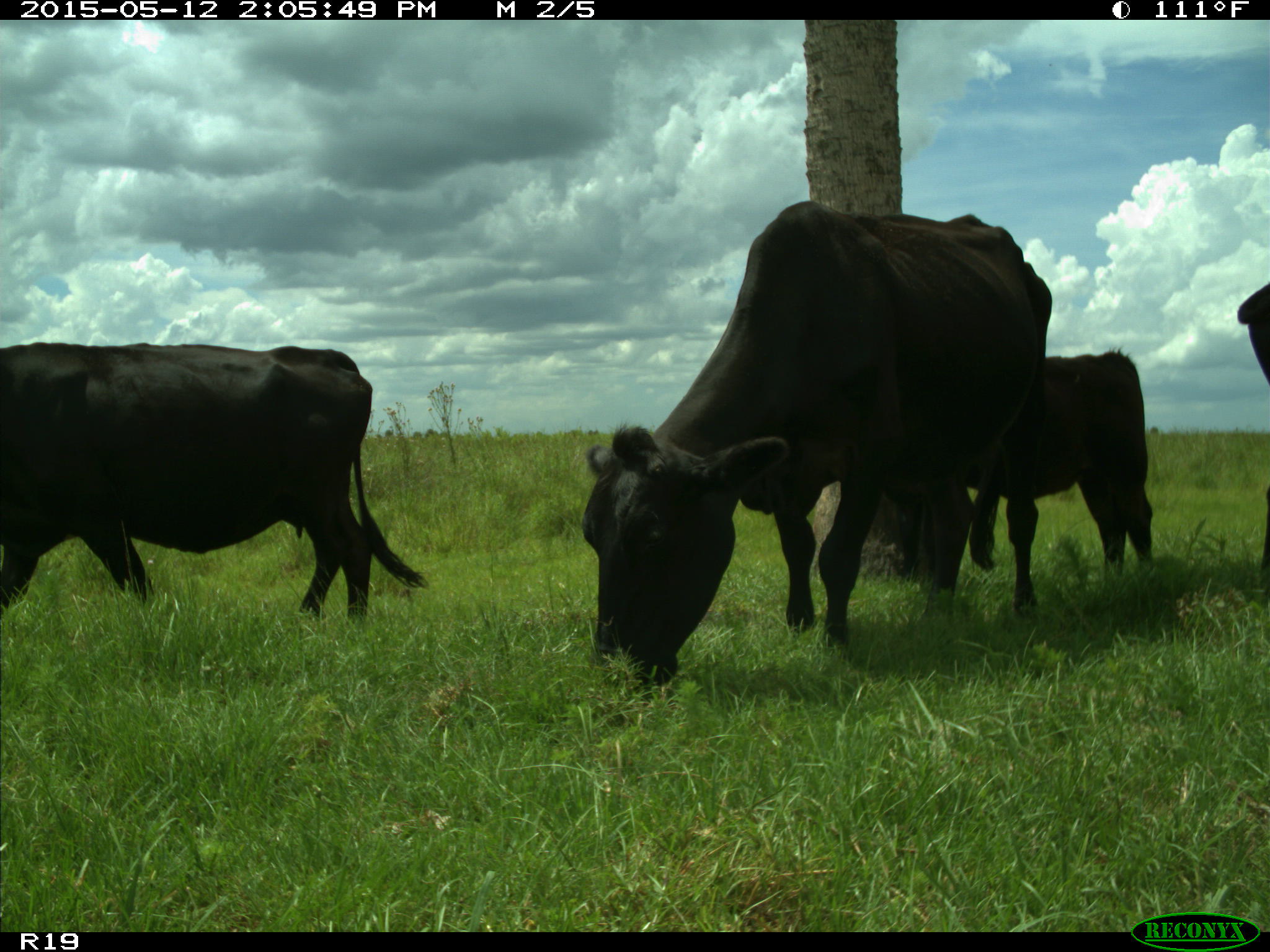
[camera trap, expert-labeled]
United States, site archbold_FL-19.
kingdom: Animalia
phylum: Chordata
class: Mammalia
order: Artiodactyla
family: Bovidae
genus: Bos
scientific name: Bos taurus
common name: domestic cow